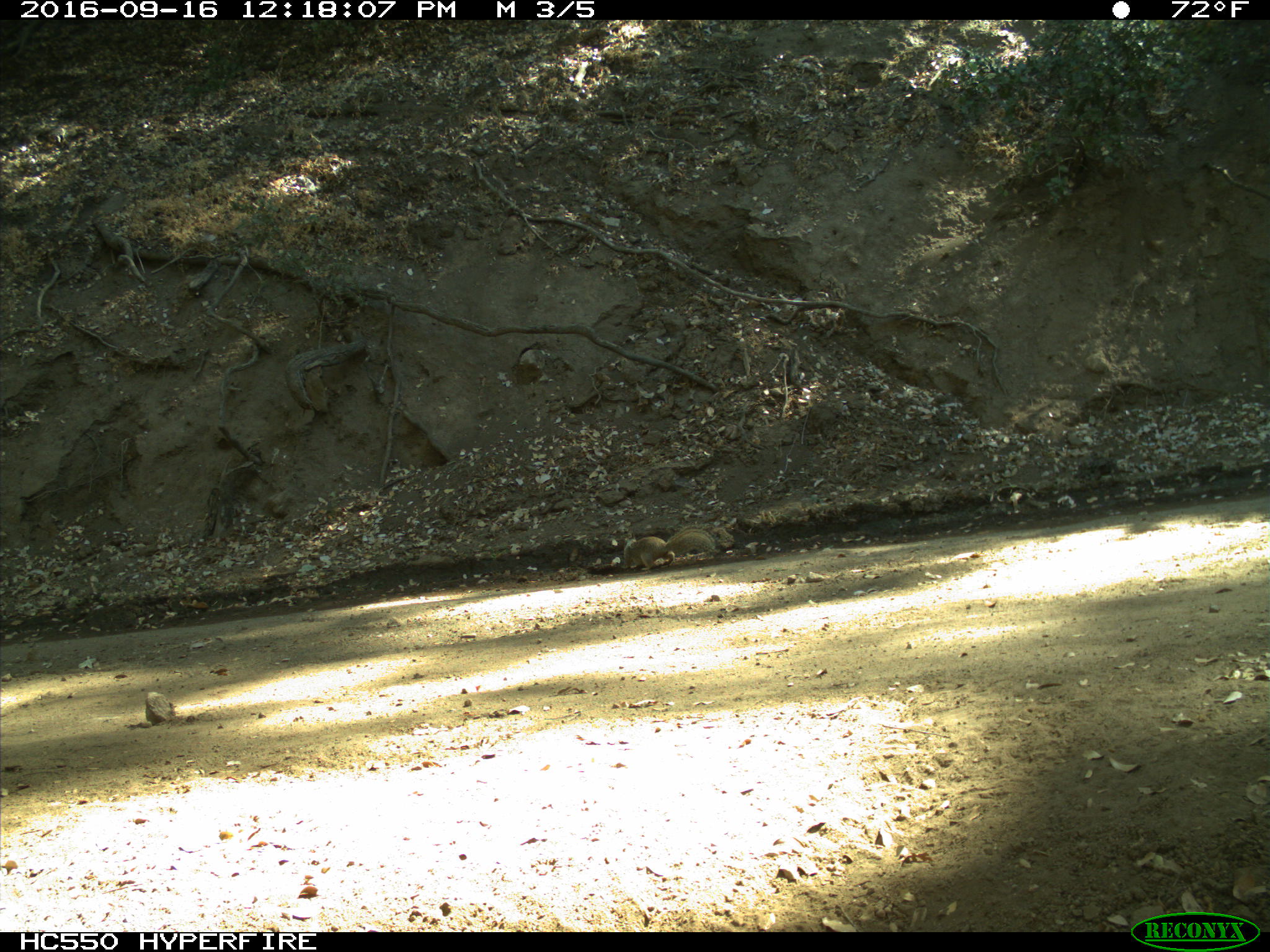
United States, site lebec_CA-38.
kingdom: Animalia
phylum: Chordata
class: Mammalia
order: Rodentia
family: Sciuridae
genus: Otospermophilus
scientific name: Otospermophilus beecheyi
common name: california ground squirrel